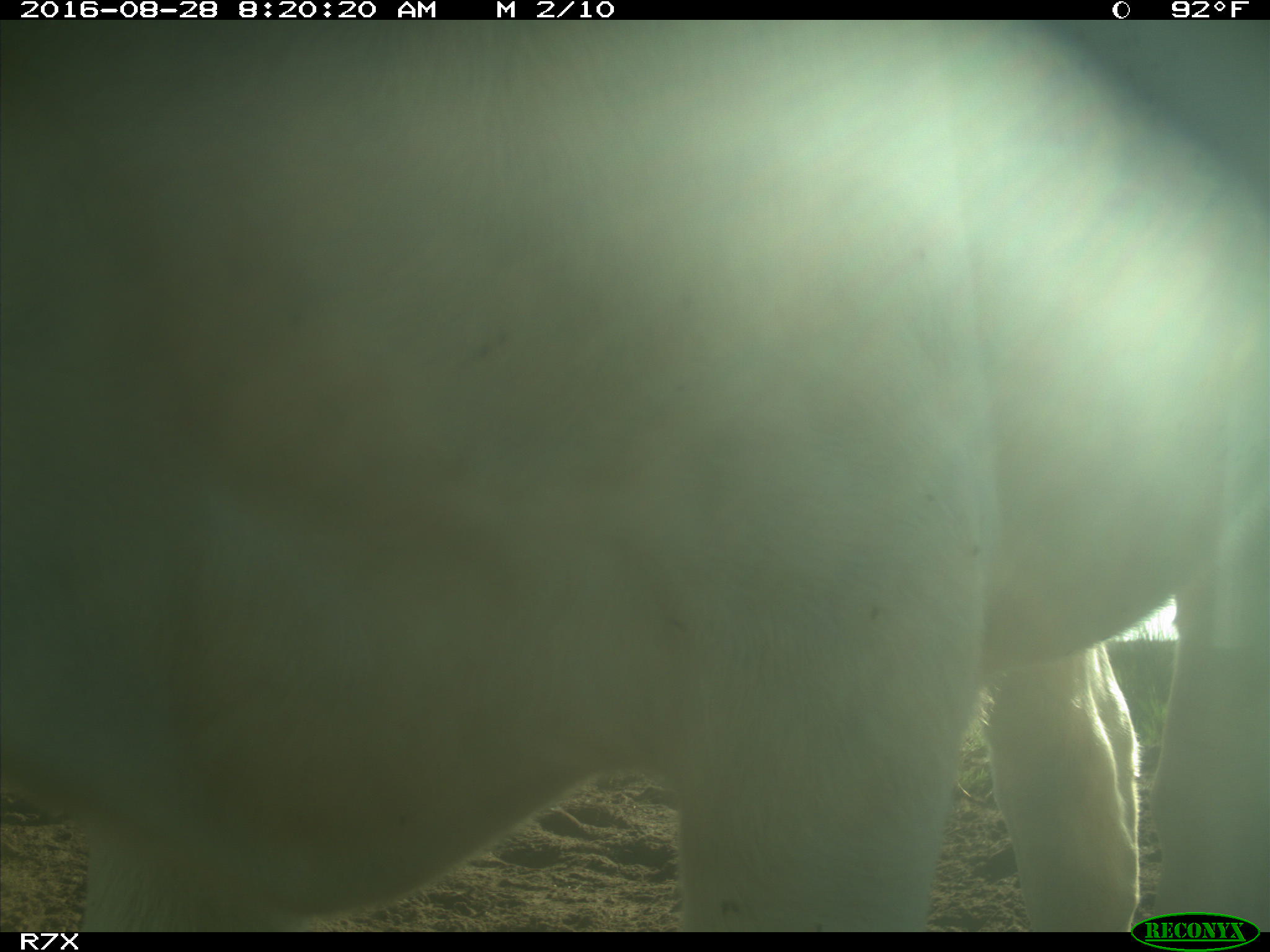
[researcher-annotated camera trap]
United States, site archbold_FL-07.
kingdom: Animalia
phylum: Chordata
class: Mammalia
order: Artiodactyla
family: Bovidae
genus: Bos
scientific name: Bos taurus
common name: domestic cow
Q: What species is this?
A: Bos taurus (domestic cow).